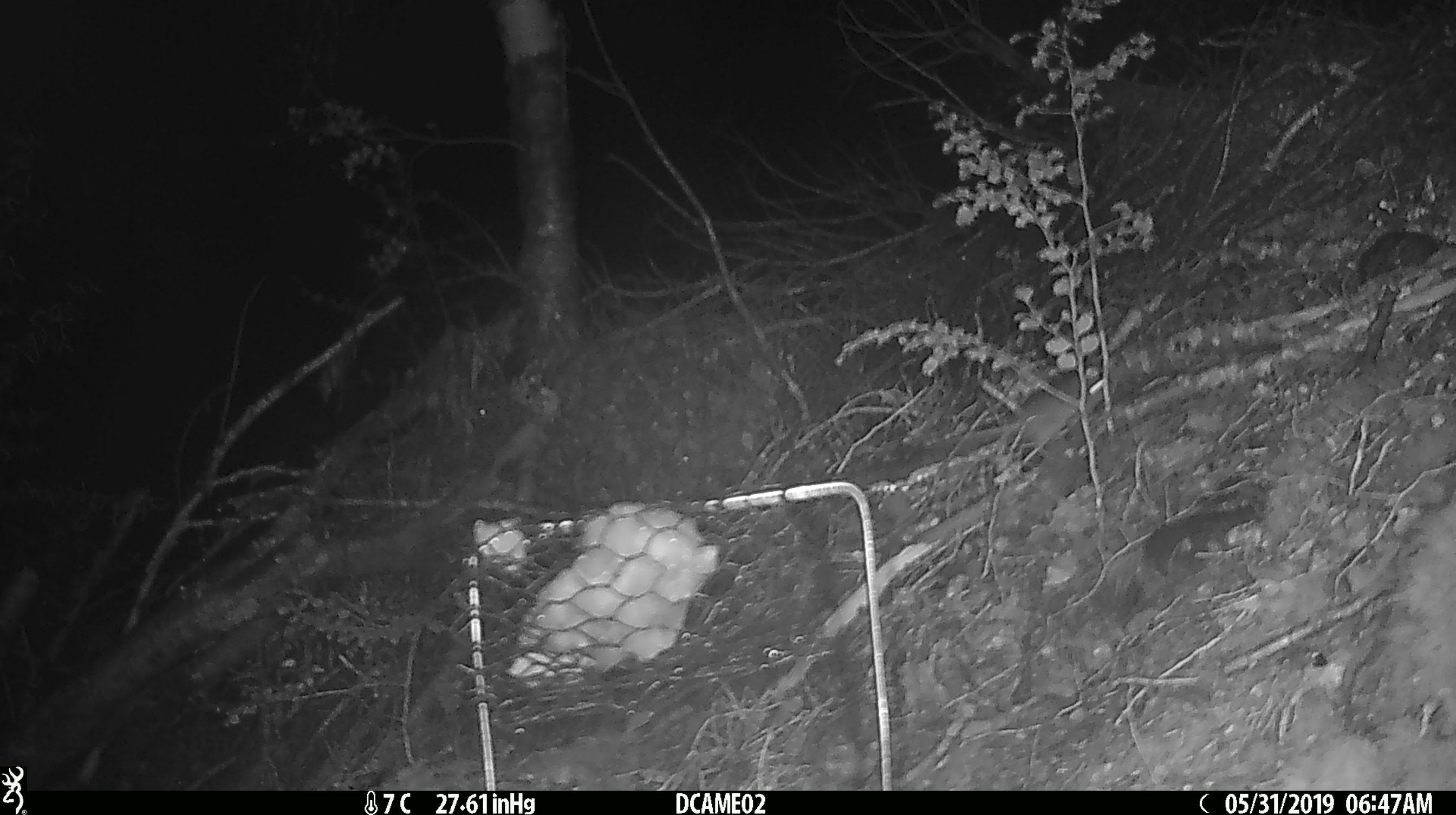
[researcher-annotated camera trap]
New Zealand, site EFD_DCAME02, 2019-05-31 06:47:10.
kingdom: Animalia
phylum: Chordata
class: Mammalia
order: Rodentia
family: Muridae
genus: Mus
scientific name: Mus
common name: mouse